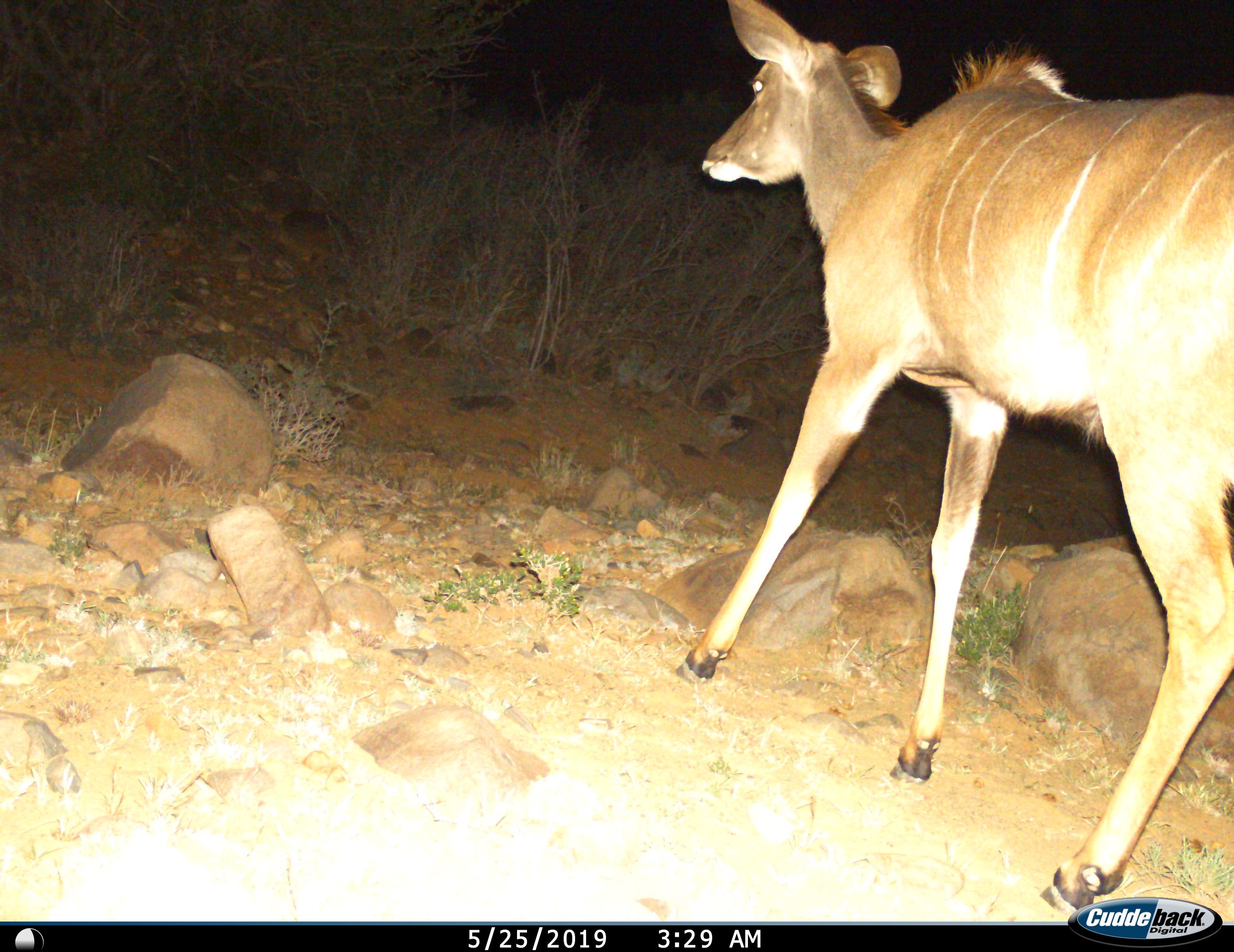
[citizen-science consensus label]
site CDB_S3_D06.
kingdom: Animalia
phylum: Chordata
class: Mammalia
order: Artiodactyla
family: Bovidae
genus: Tragelaphus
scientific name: Tragelaphus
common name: kudu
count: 1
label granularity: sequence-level